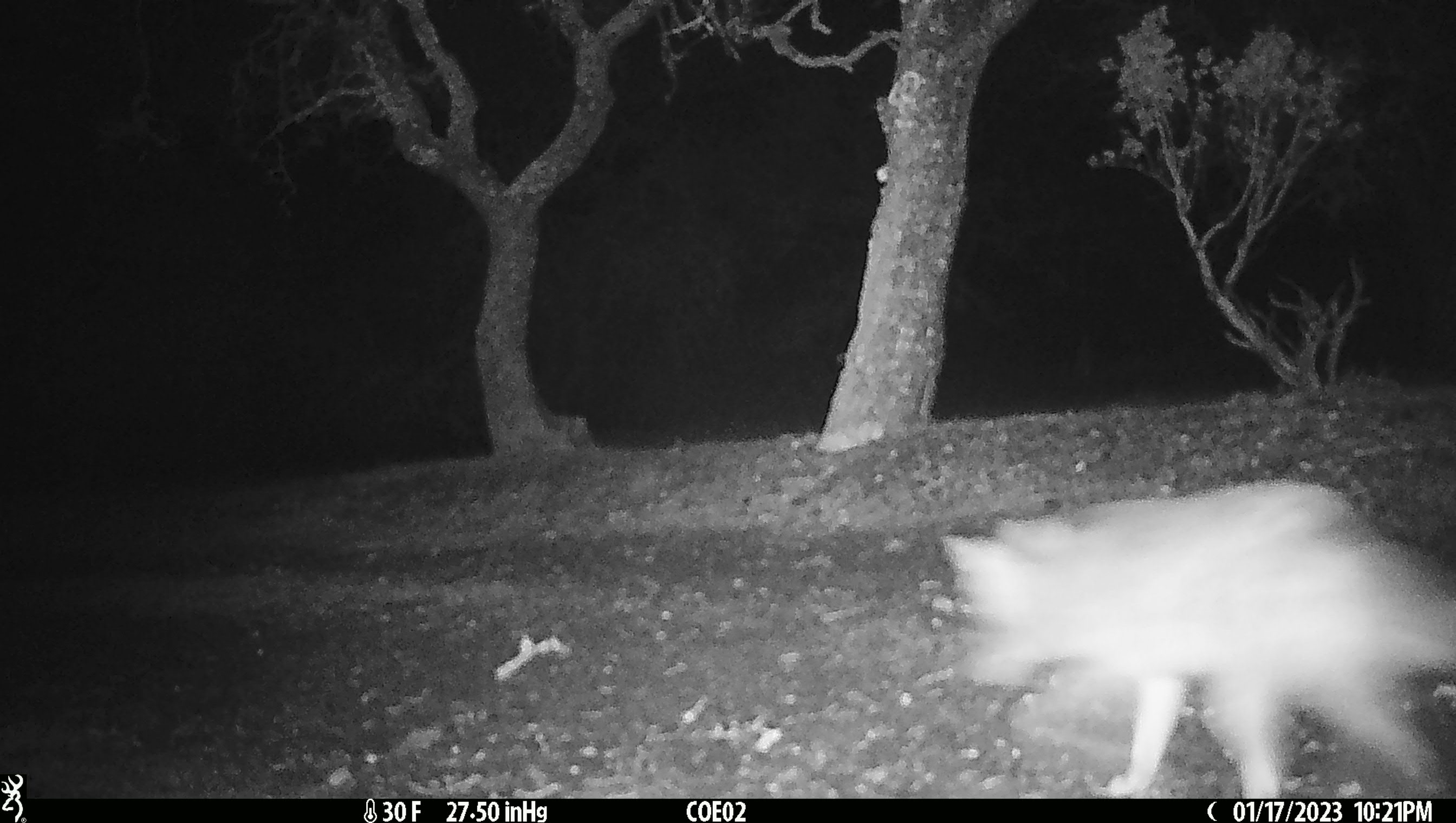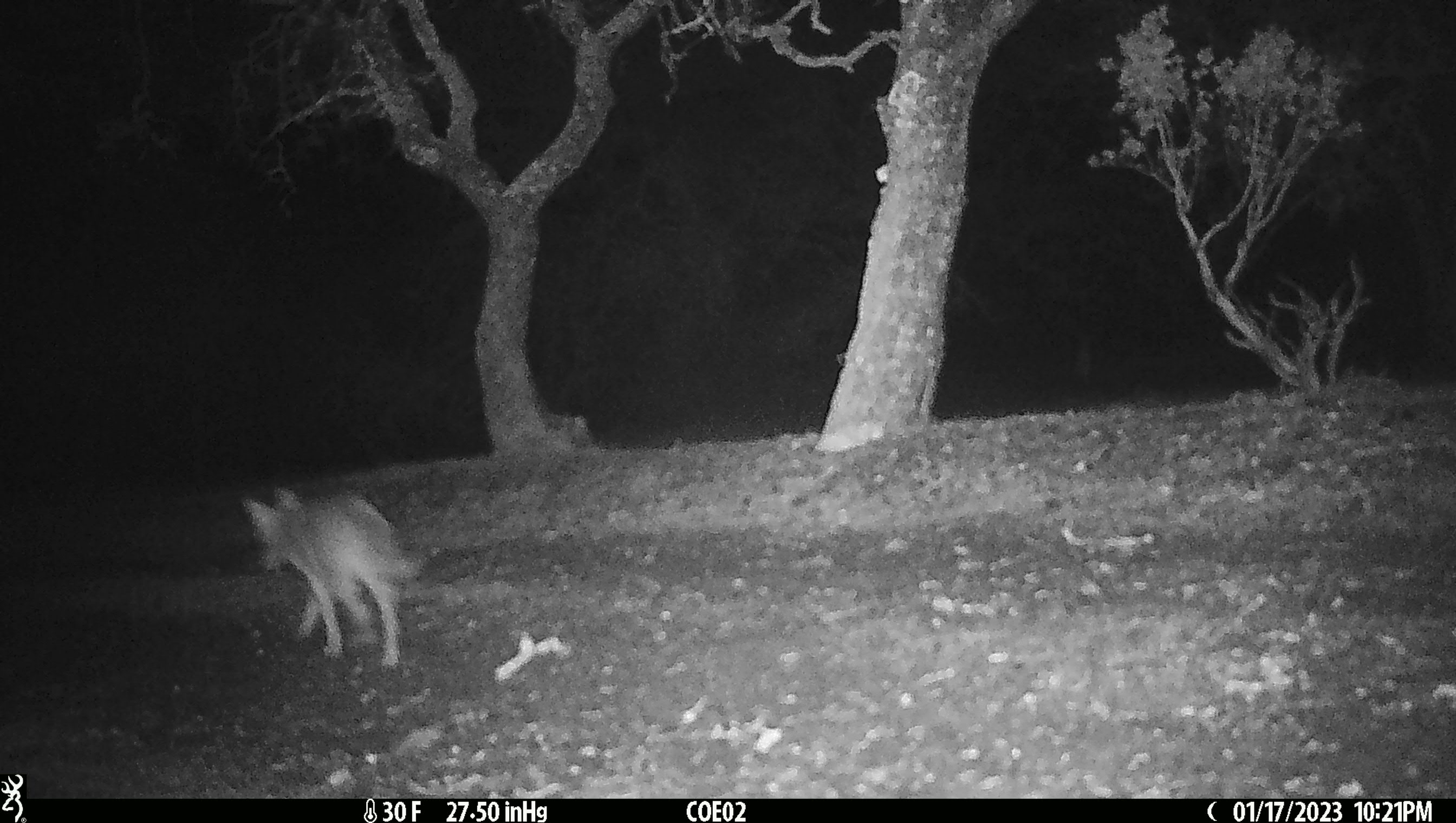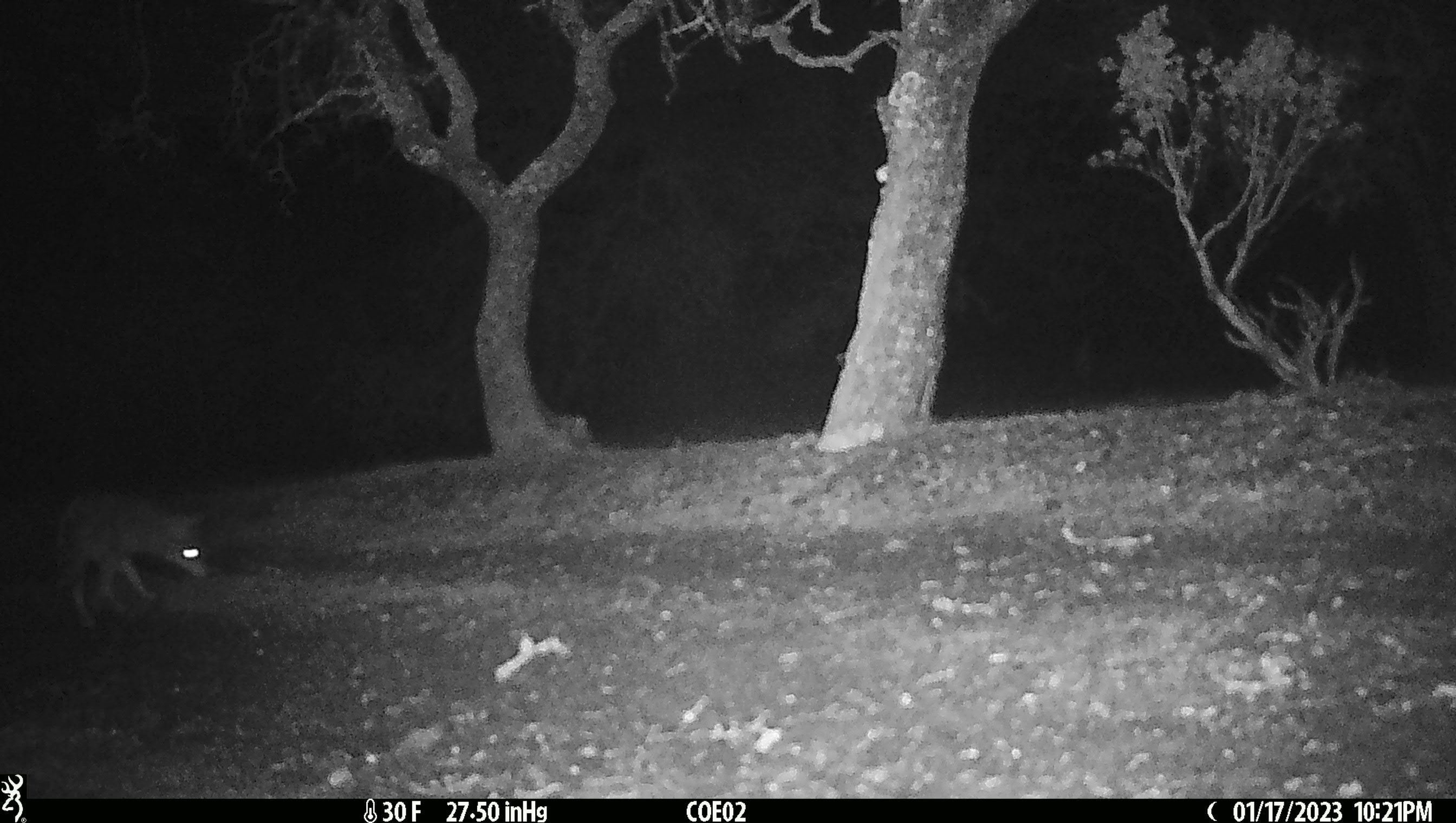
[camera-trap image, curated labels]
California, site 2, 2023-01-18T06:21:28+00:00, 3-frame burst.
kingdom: Animalia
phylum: Chordata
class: Mammalia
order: Carnivora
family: Canidae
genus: Canis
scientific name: Canis latrans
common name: coyote